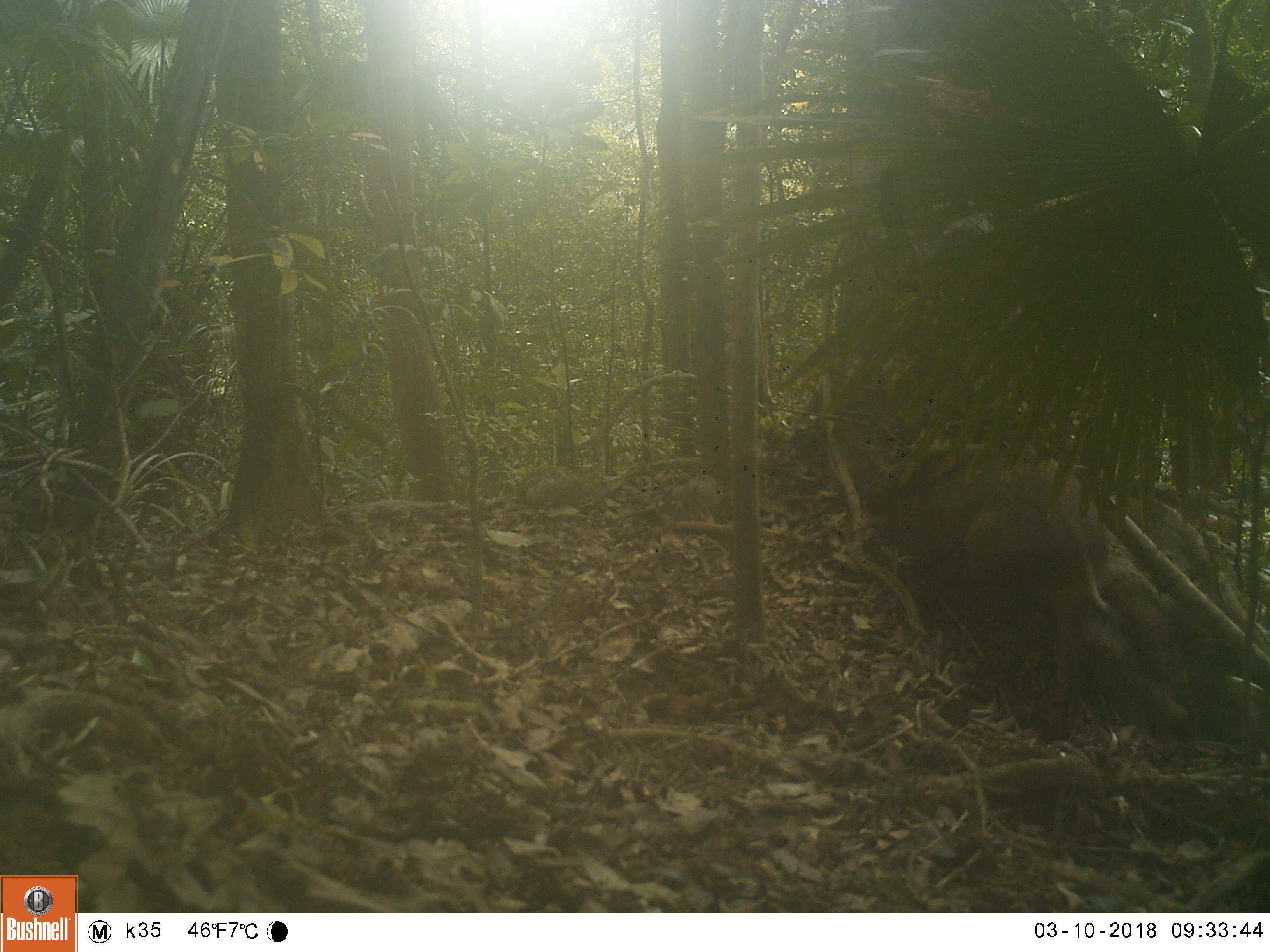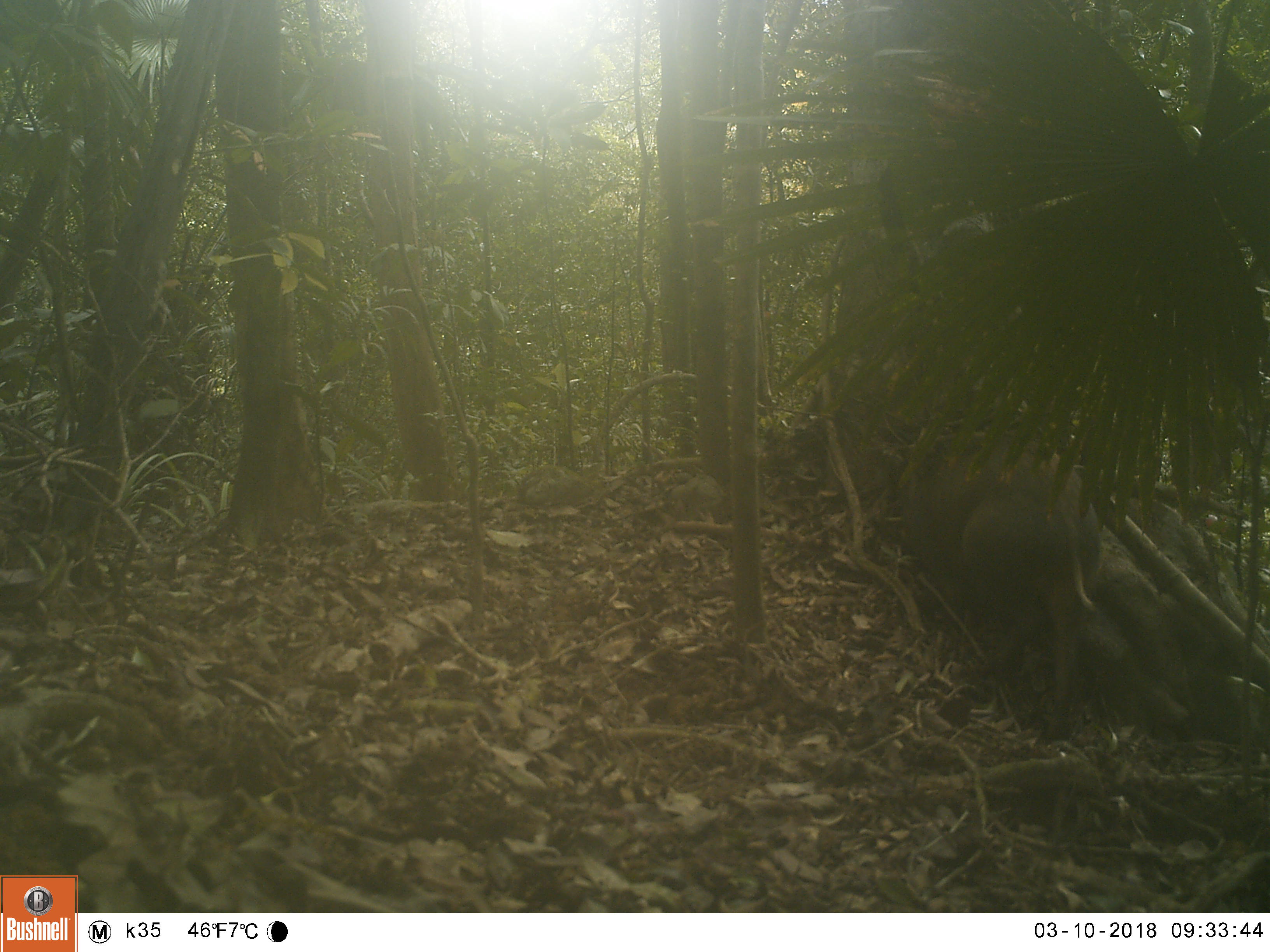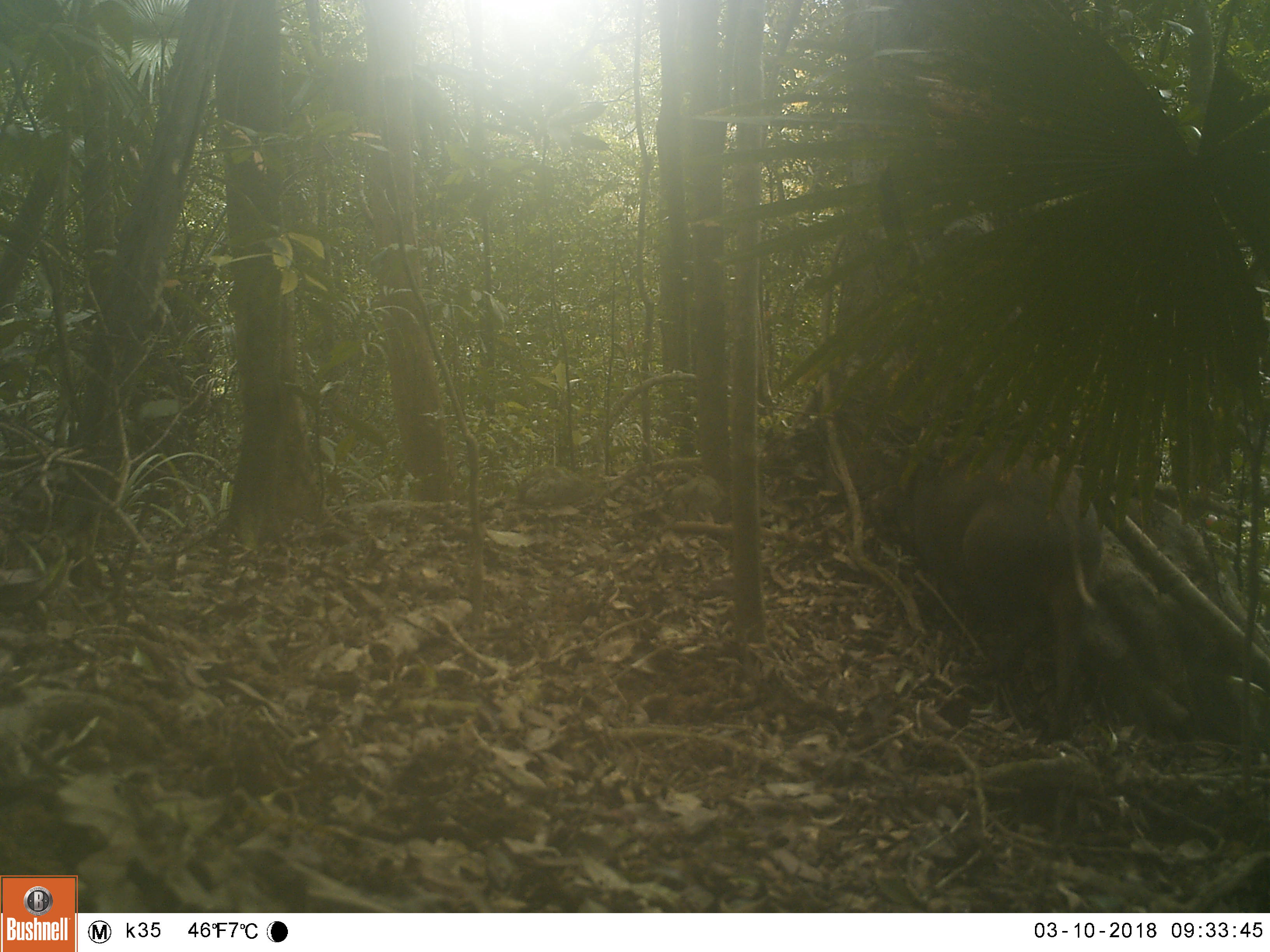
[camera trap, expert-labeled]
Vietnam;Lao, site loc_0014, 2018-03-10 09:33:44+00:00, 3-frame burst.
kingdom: Animalia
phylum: Chordata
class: Mammalia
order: Artiodactyla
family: Suidae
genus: Sus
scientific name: Sus scrofa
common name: eurasian wild pig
Eurasian wild pig (Sus scrofa). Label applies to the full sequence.